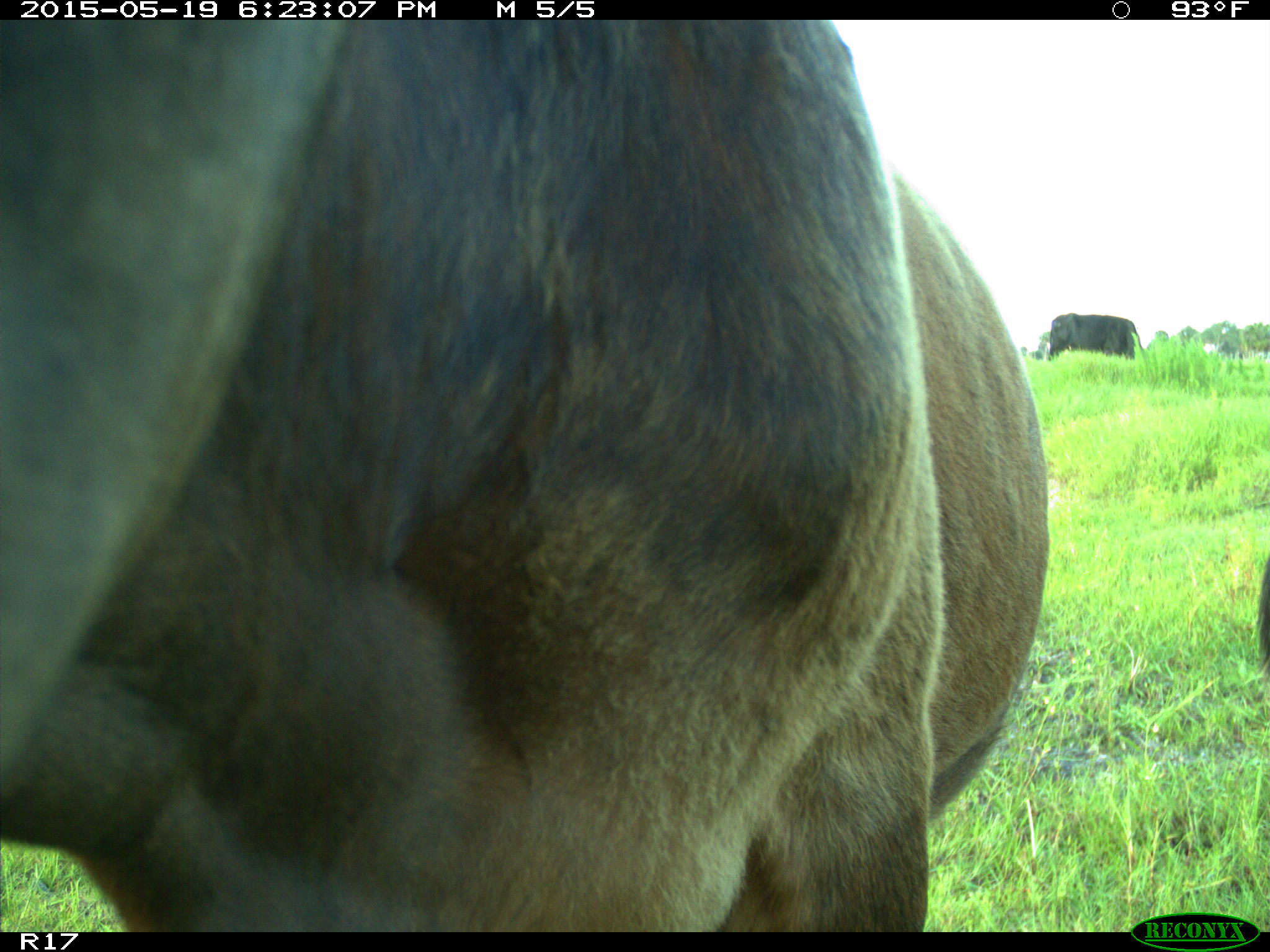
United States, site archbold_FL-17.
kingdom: Animalia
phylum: Chordata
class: Mammalia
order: Artiodactyla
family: Bovidae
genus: Bos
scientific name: Bos taurus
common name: domestic cow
Bos taurus (domestic cow).